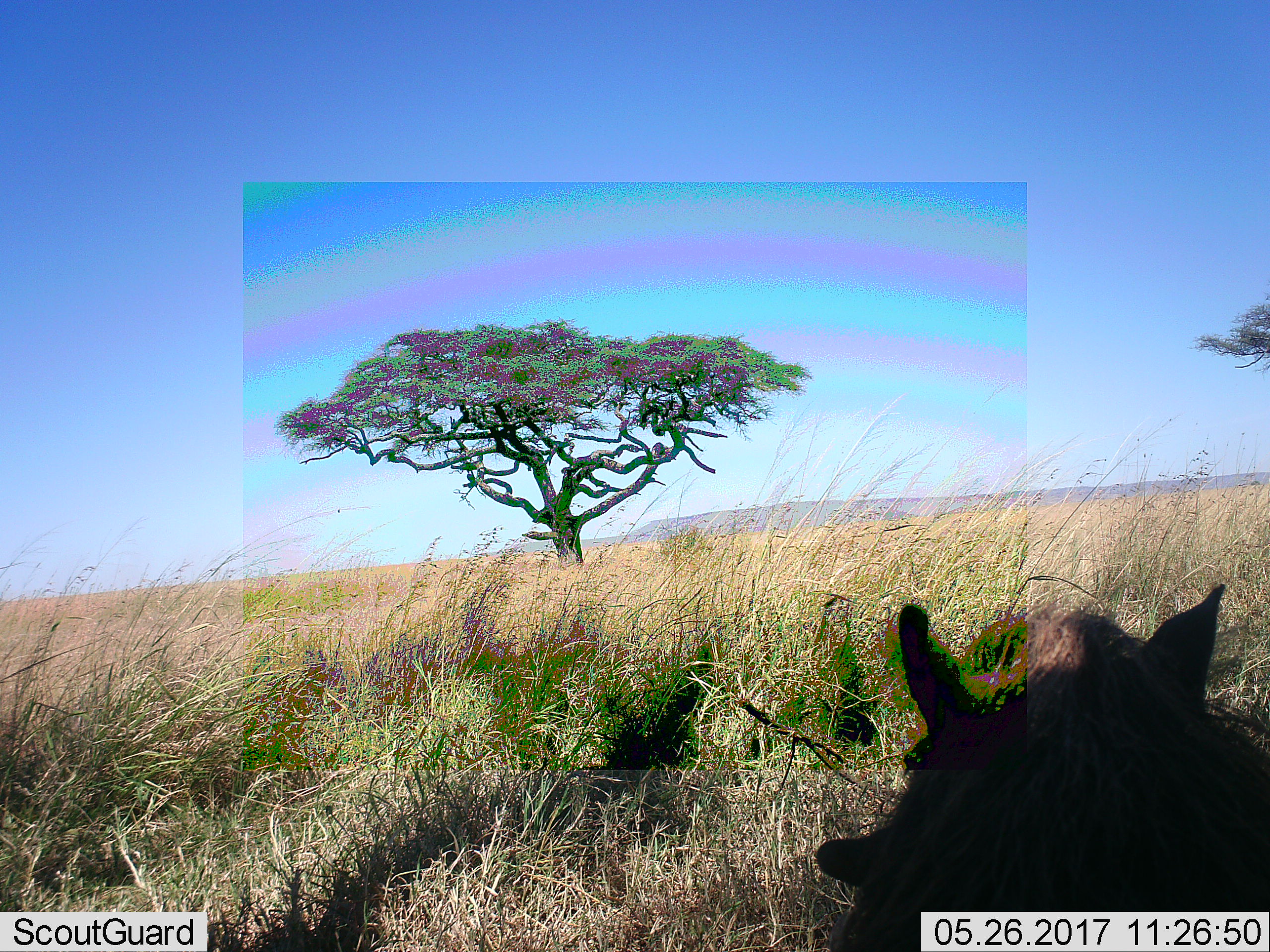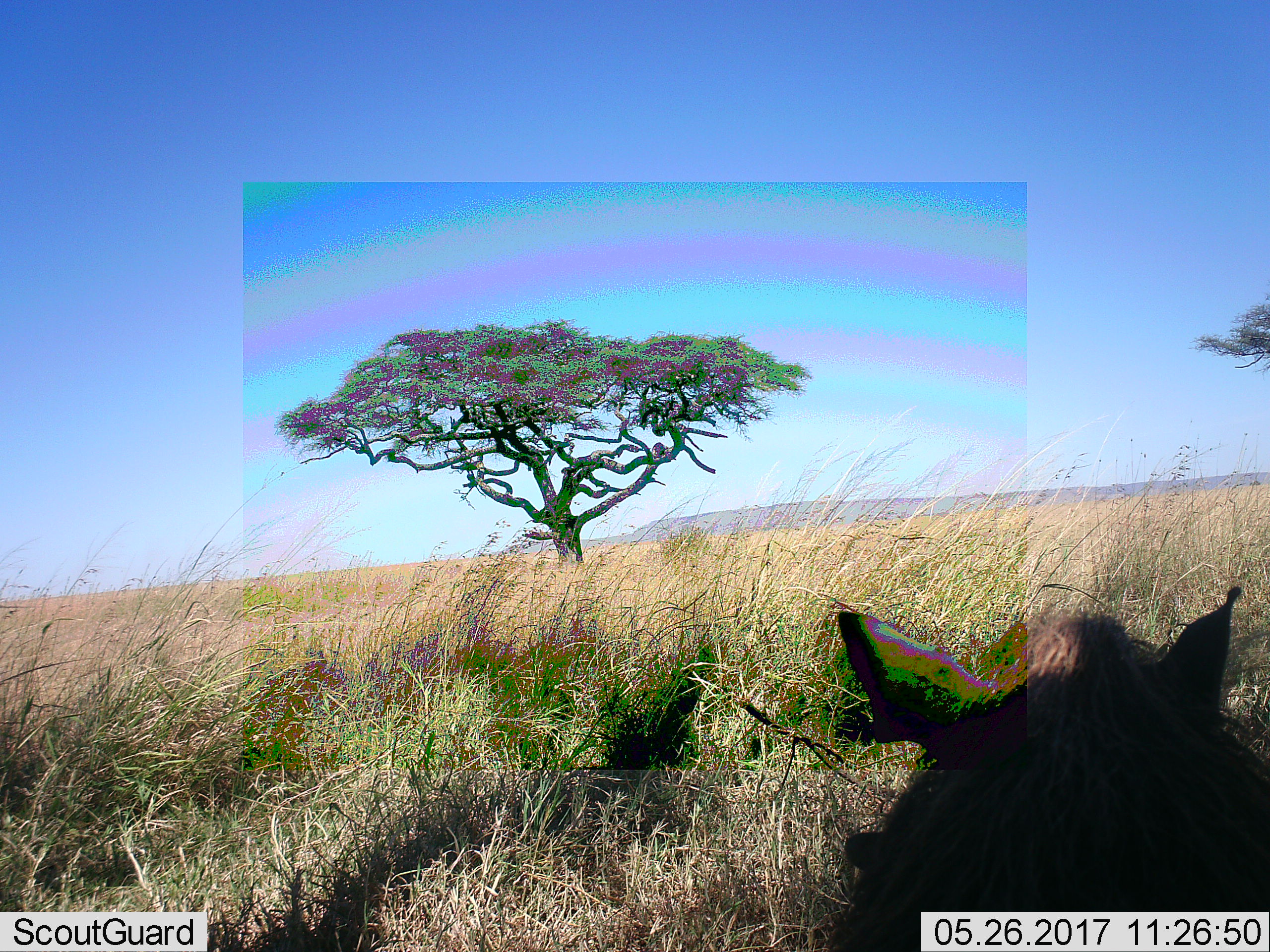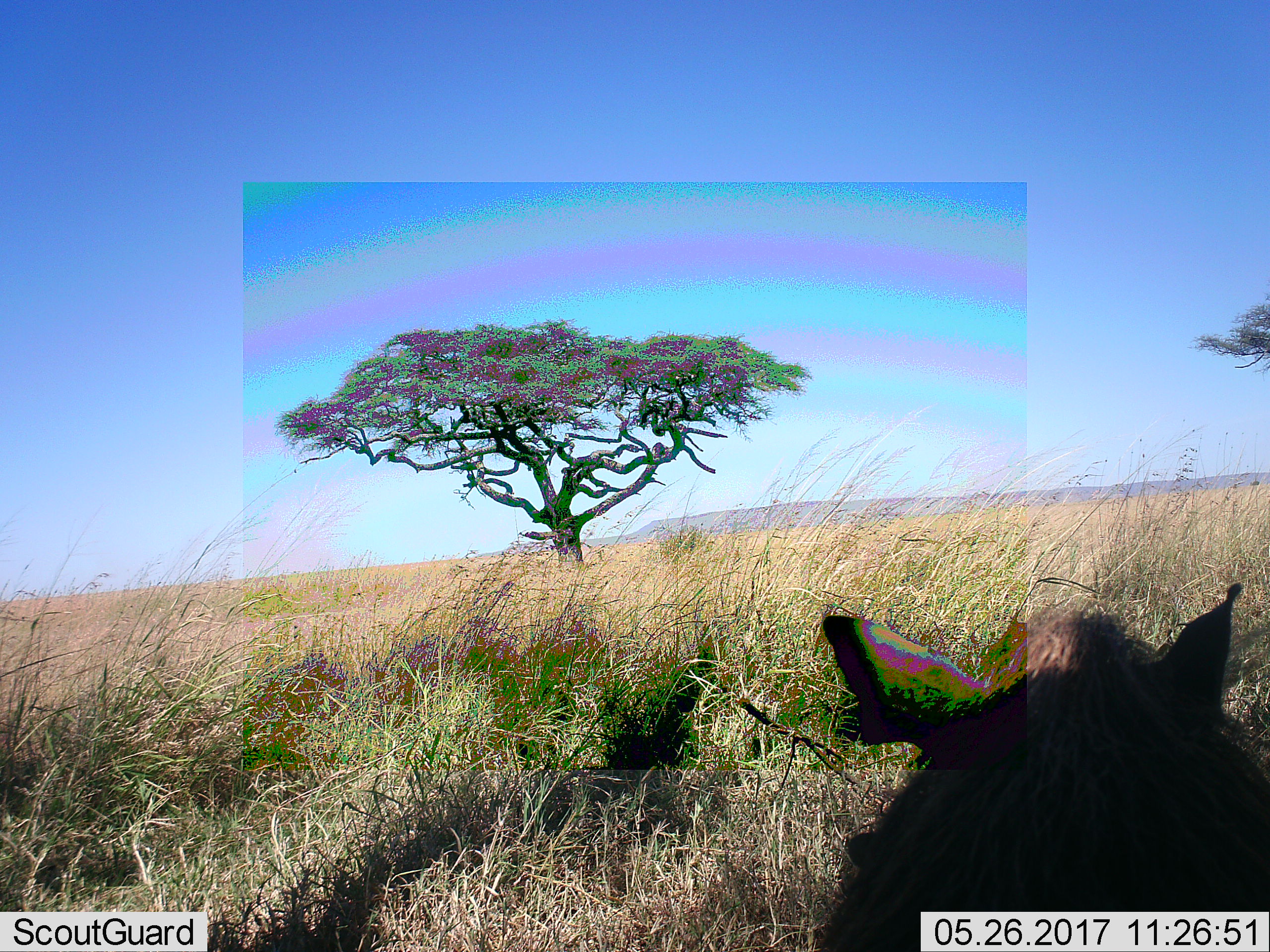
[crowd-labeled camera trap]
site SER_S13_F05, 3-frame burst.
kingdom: Animalia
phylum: Chordata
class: Mammalia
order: Artiodactyla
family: Suidae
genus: Phacochoerus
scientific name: Phacochoerus africanus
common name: warthog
Warthog (Phacochoerus africanus), count 1. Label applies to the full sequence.